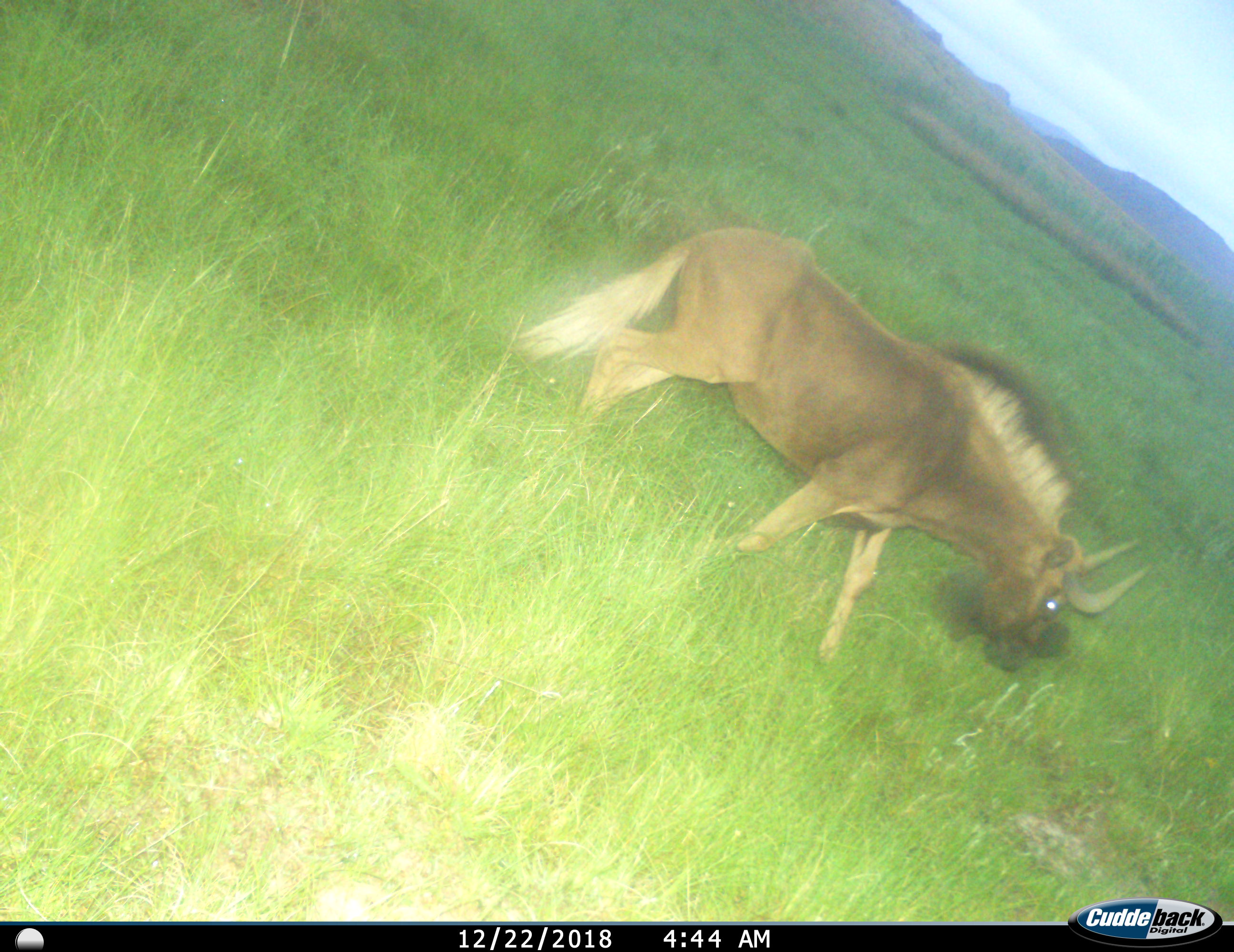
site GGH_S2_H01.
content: unidentified animal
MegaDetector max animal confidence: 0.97